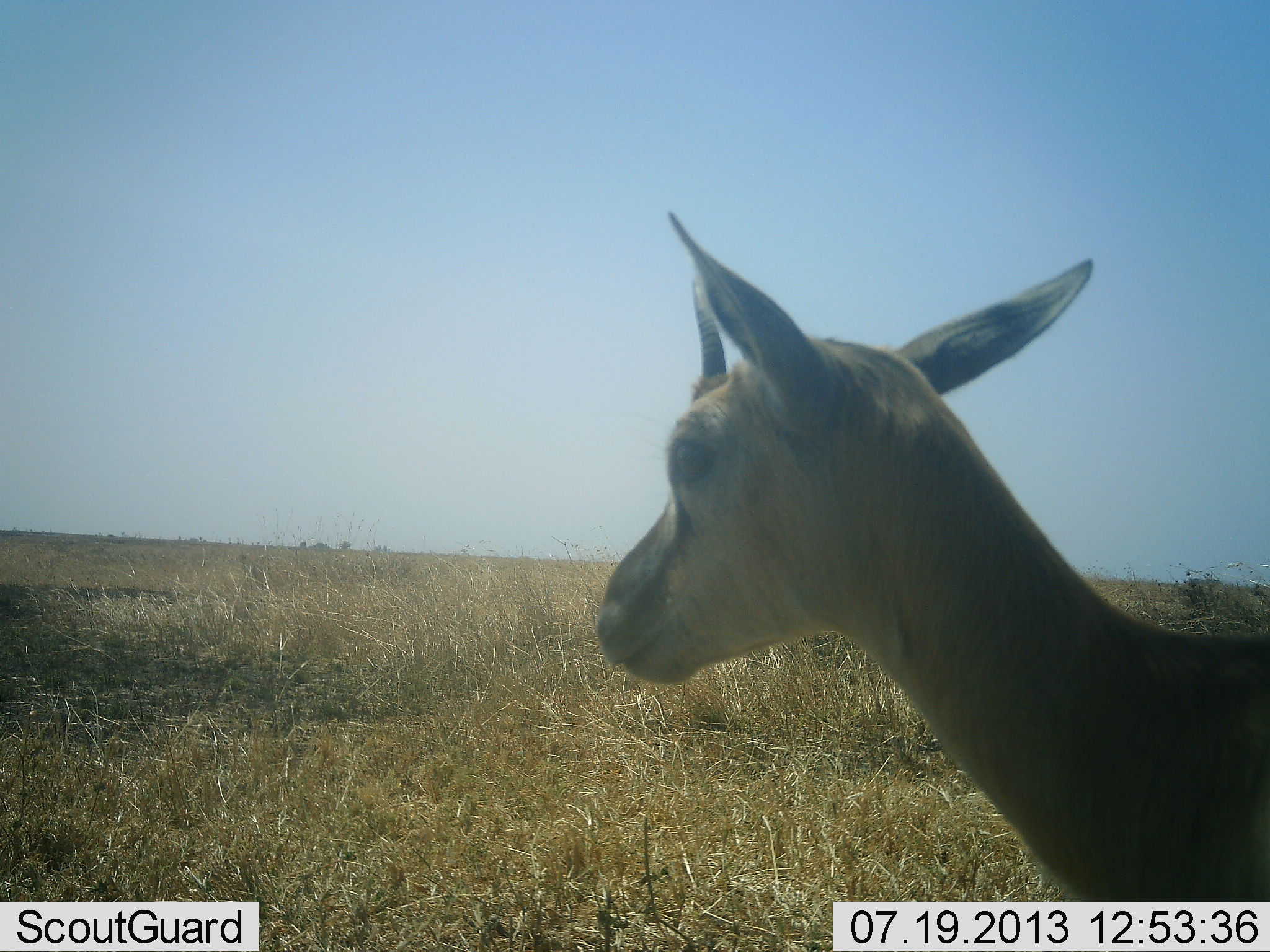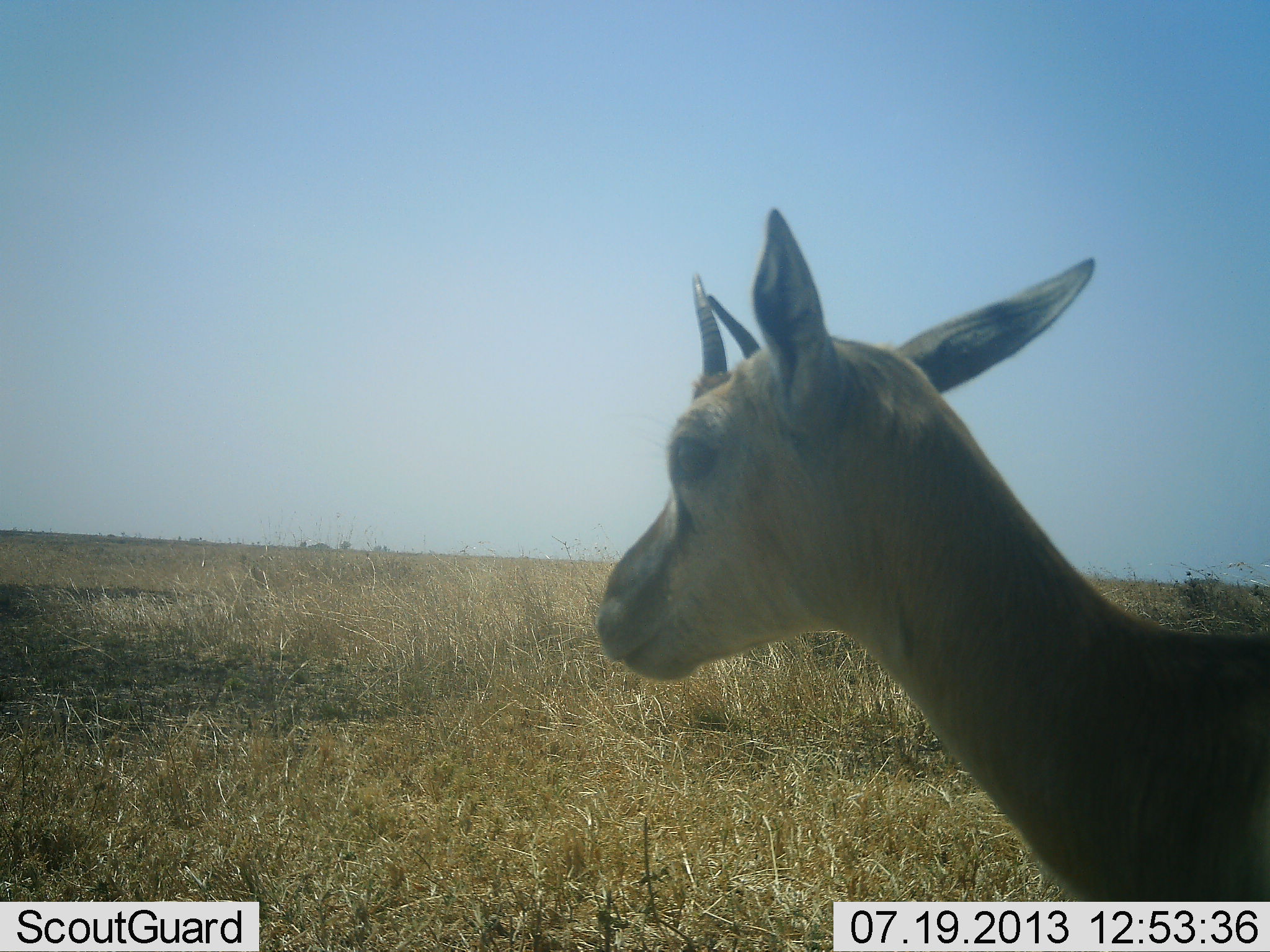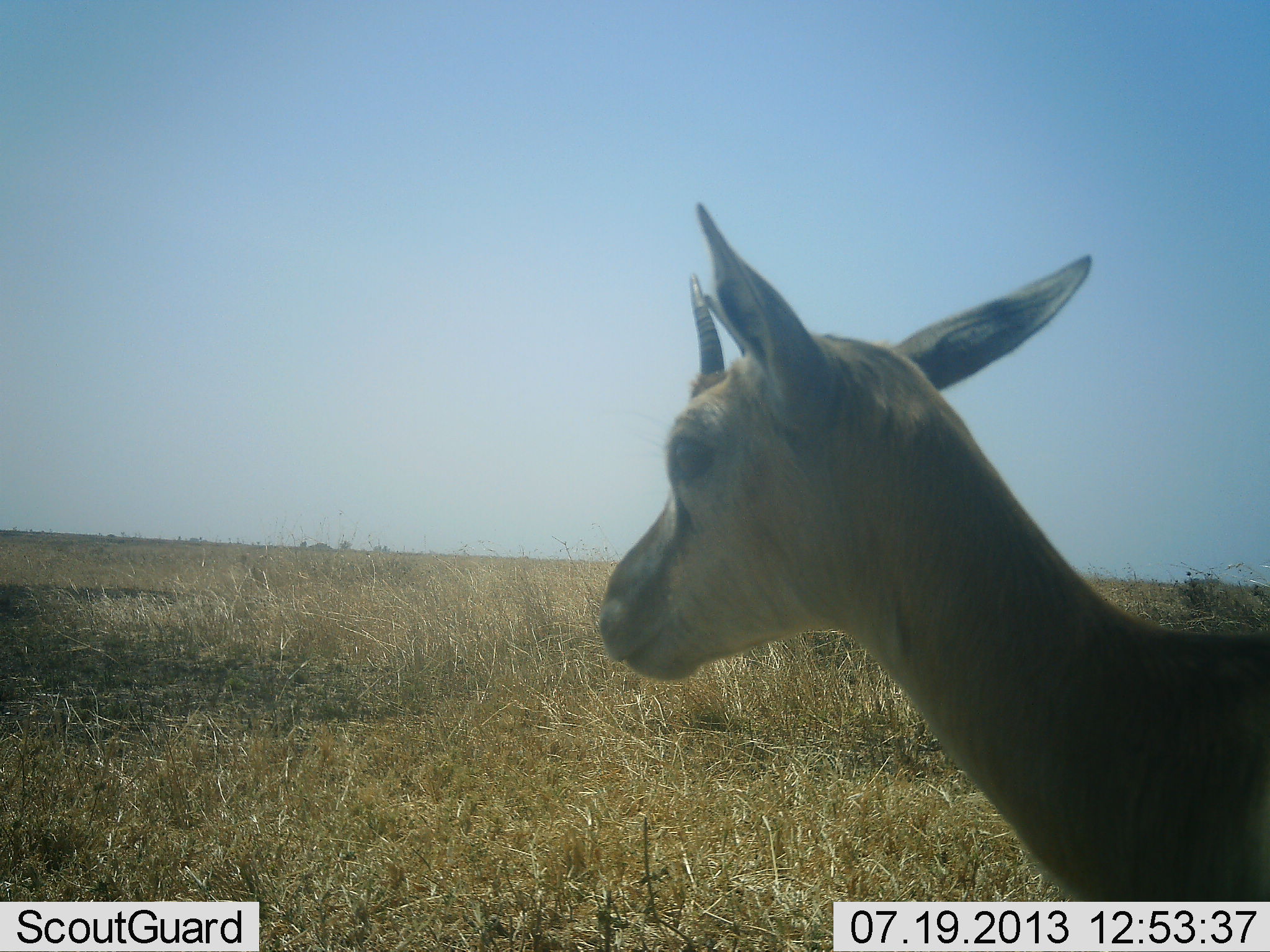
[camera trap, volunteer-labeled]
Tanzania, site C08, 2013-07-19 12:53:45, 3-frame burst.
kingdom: Animalia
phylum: Chordata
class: Mammalia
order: Artiodactyla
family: Bovidae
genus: Eudorcas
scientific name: Eudorcas thomsonii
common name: thomson's gazelle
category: gazellethomsons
Gazellethomsons (thomson's gazelle) (Eudorcas thomsonii), count 1. Behavior (volunteer vote fractions): standing 100%, resting 0%, moving 0%, interacting 0%. Young present (vote fraction): 20%. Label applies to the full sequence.